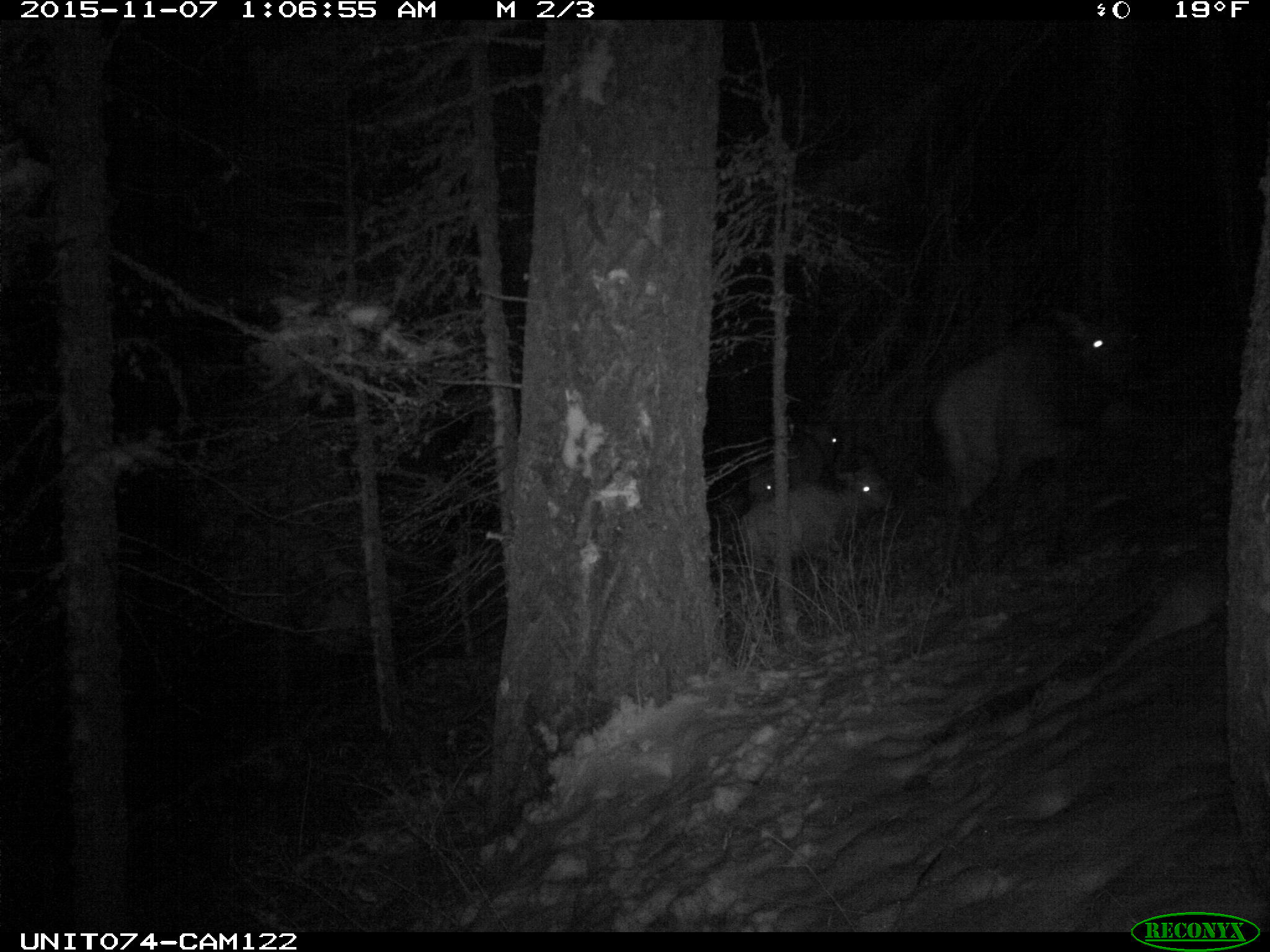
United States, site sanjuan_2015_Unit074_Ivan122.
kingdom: Animalia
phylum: Chordata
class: Mammalia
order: Artiodactyla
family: Cervidae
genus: Cervus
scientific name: Cervus elaphus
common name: red deer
Cervus elaphus (red deer).